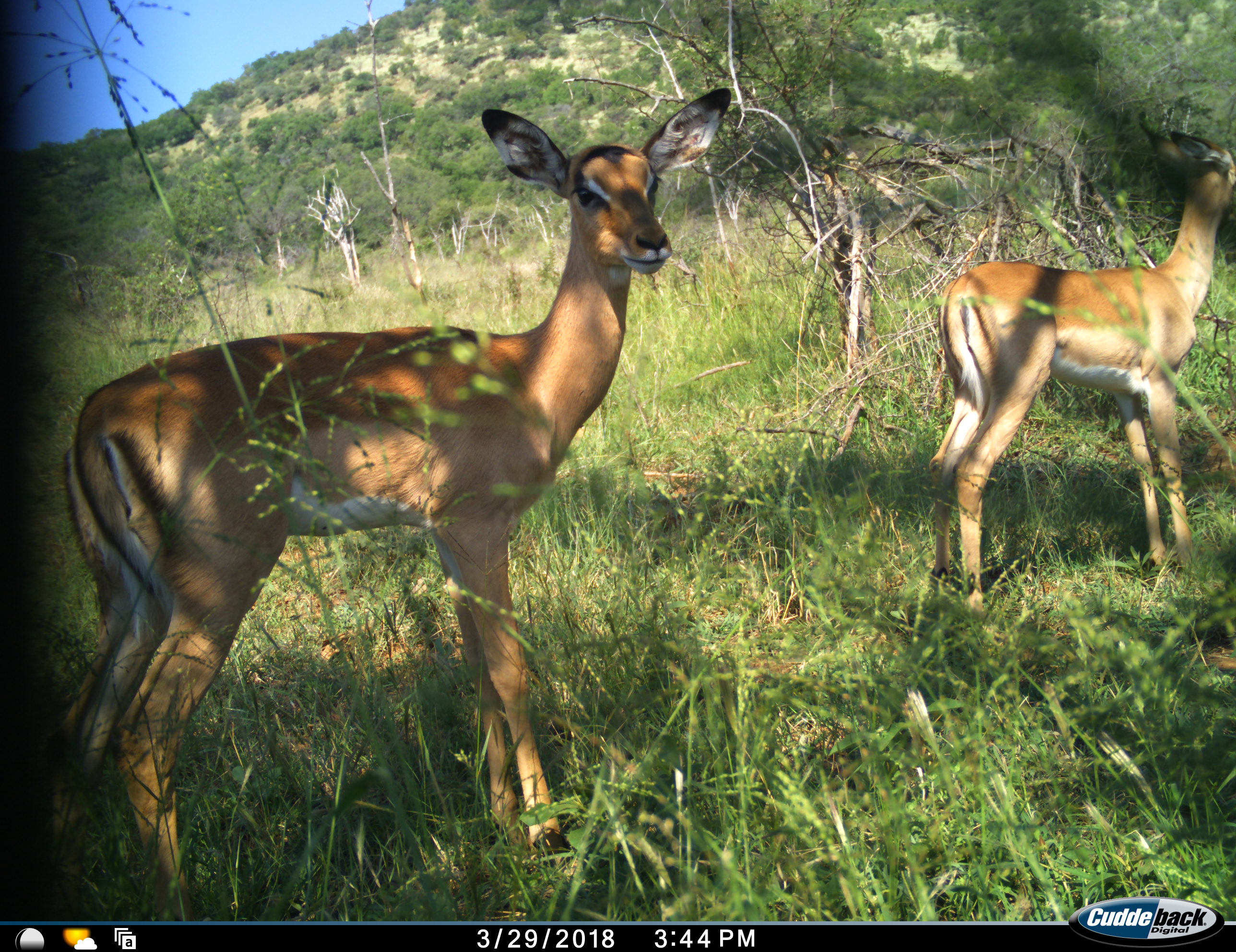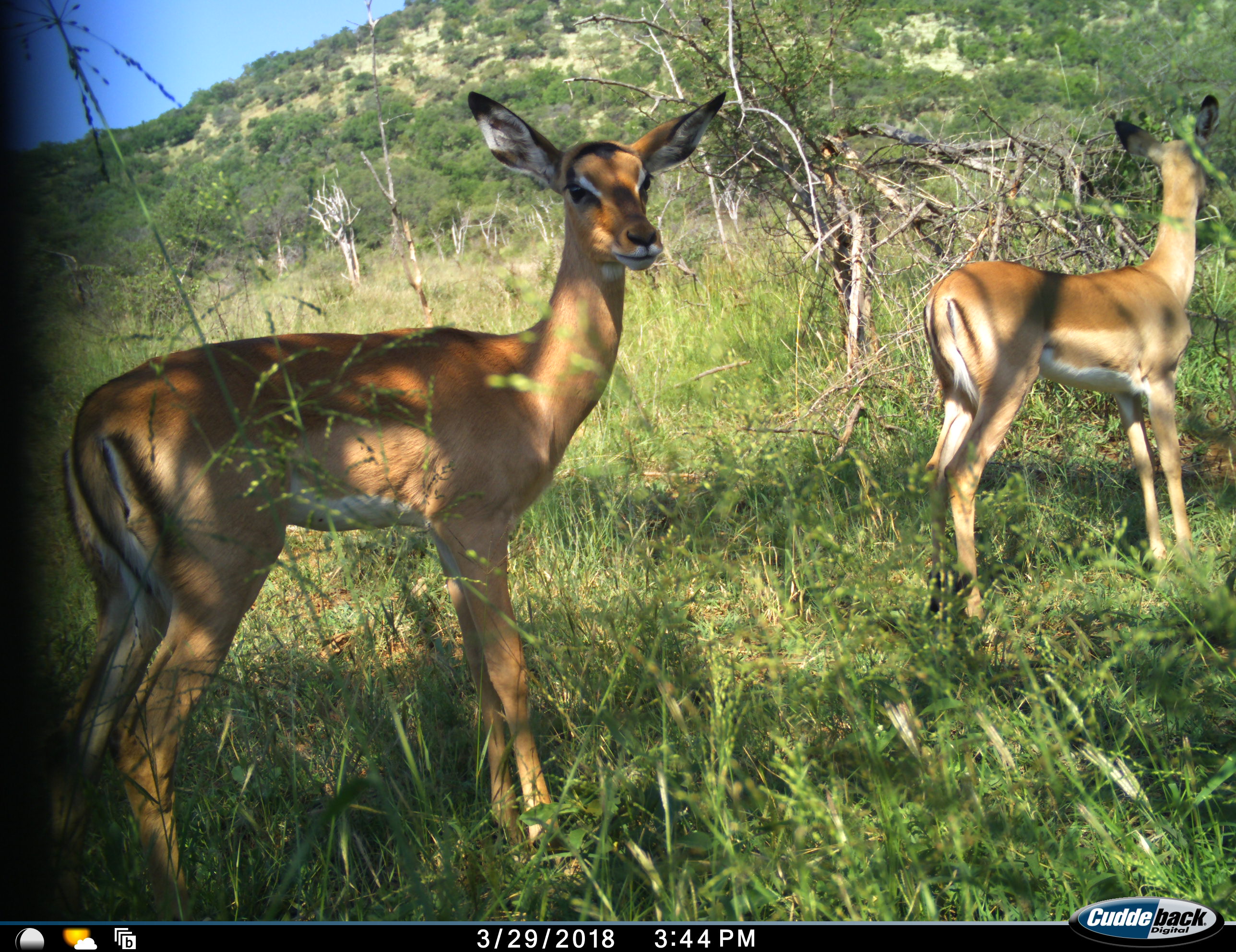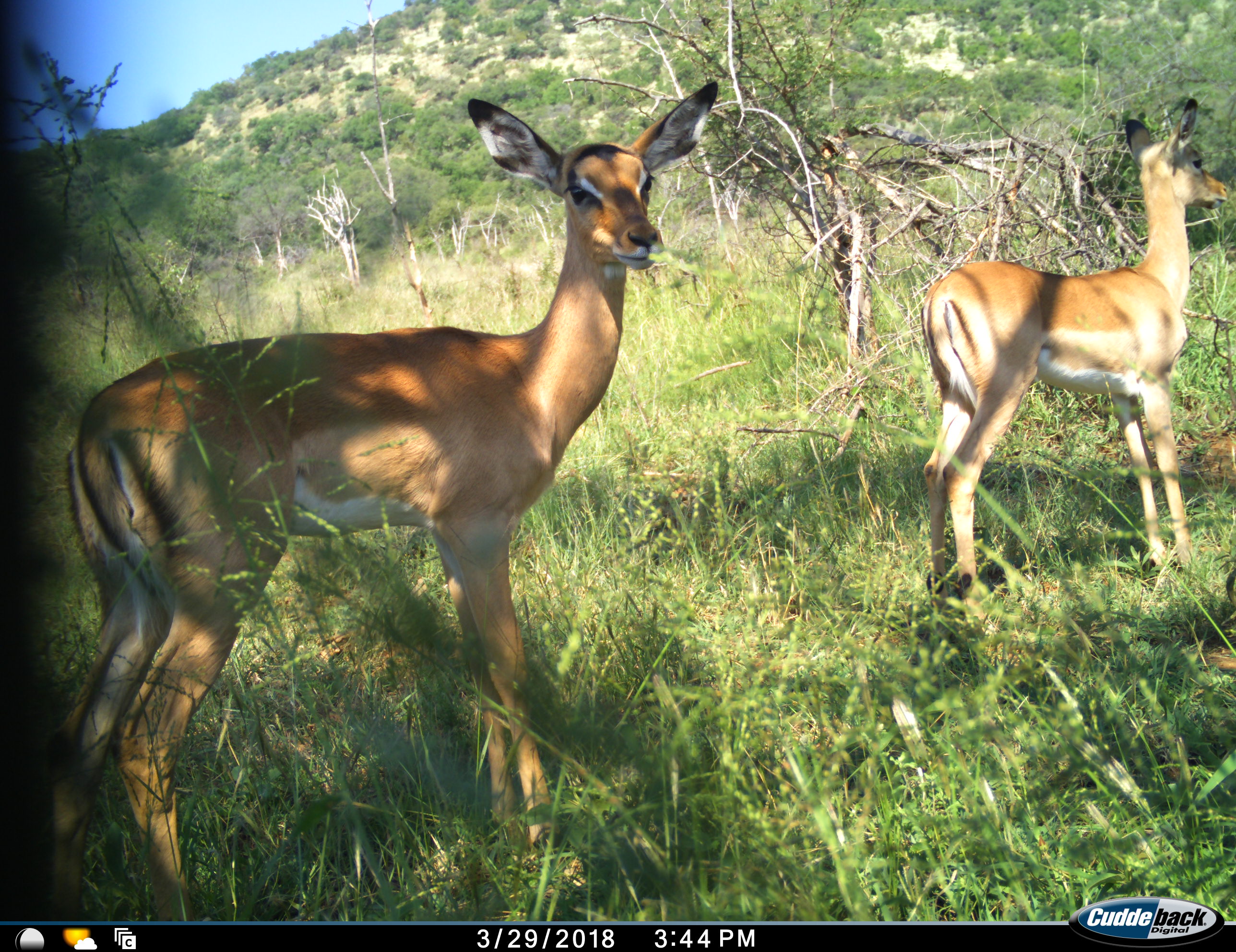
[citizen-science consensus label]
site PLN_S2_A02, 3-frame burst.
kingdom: Animalia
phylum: Chordata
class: Mammalia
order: Artiodactyla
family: Bovidae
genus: Aepyceros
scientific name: Aepyceros melampus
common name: impala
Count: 2.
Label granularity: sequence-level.